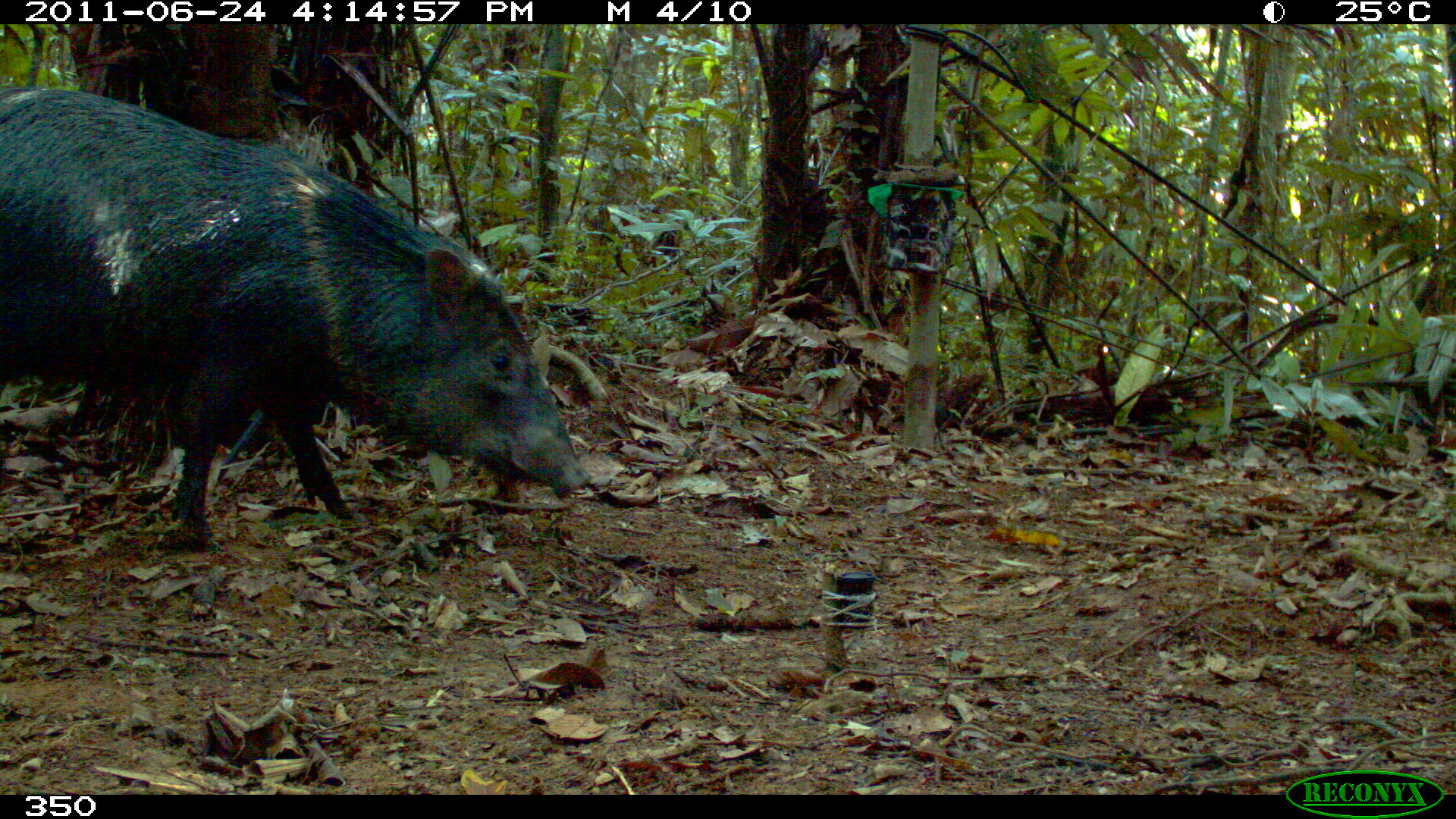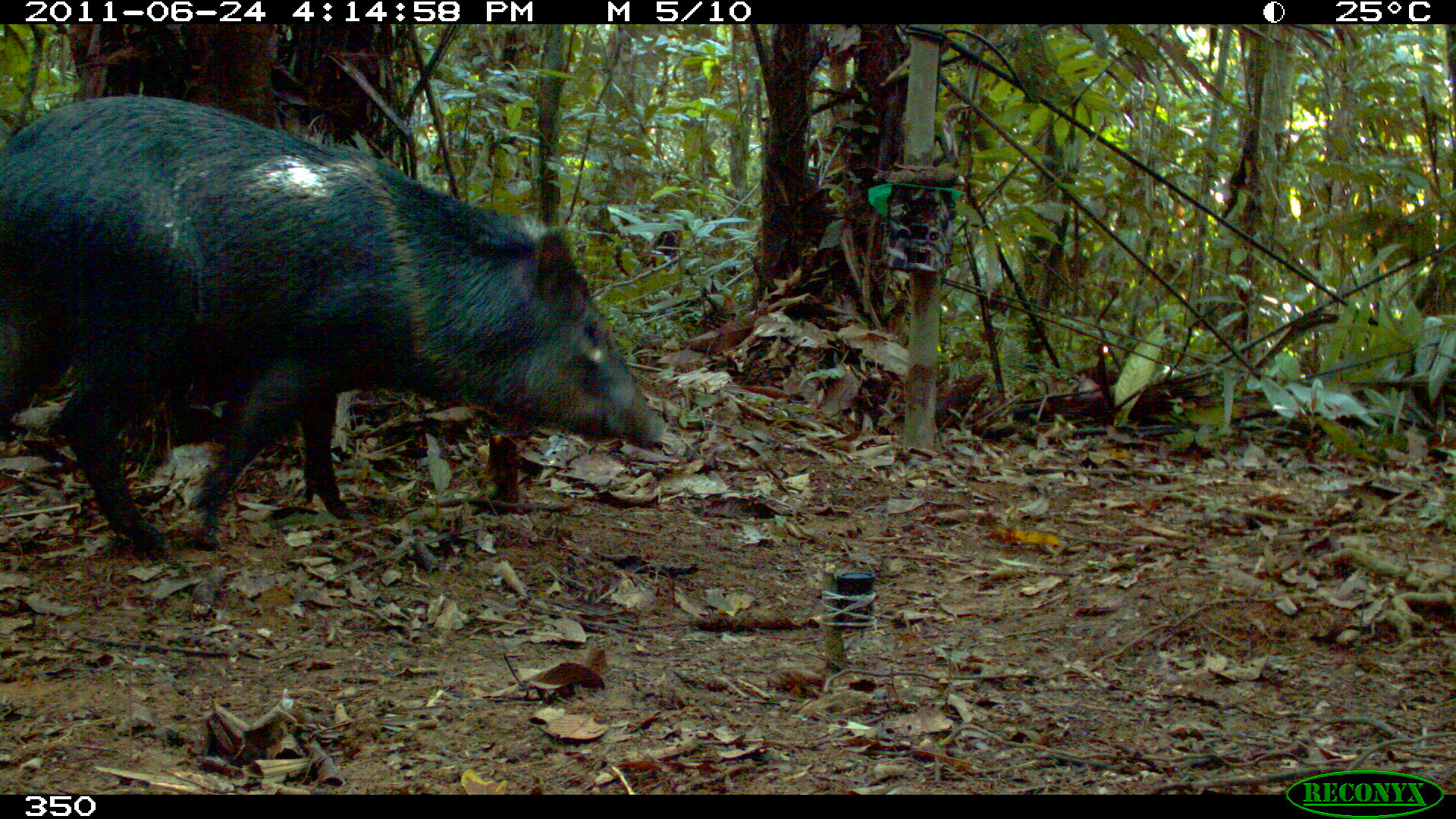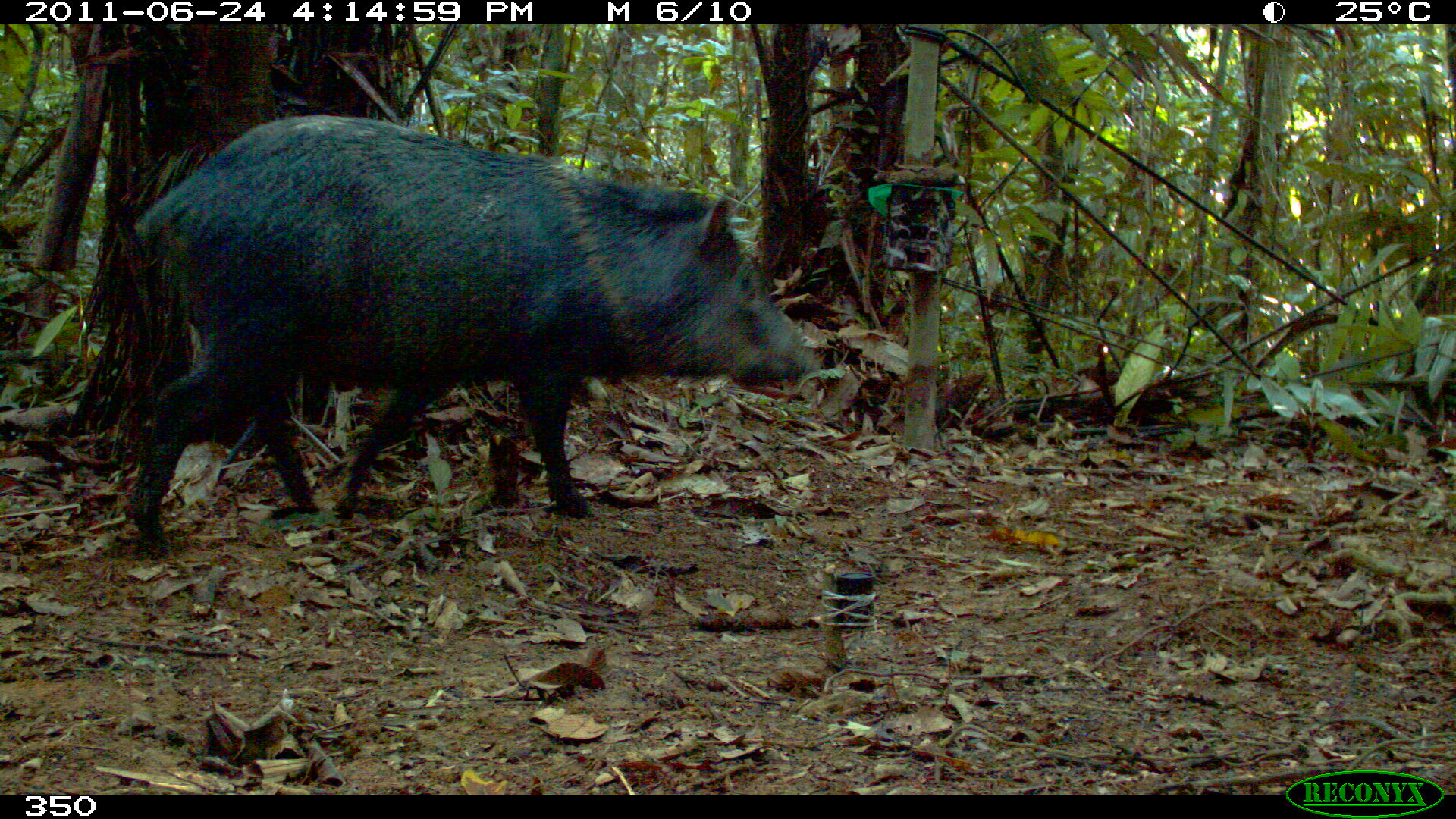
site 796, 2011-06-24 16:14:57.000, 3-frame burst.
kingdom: Animalia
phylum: Chordata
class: Mammalia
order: Artiodactyla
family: Tayassuidae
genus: Pecari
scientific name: Pecari tajacu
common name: collared peccary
Pecari tajacu (collared peccary).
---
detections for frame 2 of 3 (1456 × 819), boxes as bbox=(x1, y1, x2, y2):
pecari tajacu: bbox=(0, 95, 664, 551)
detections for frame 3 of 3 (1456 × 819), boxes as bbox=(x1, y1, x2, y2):
pecari tajacu: bbox=(128, 114, 809, 556)